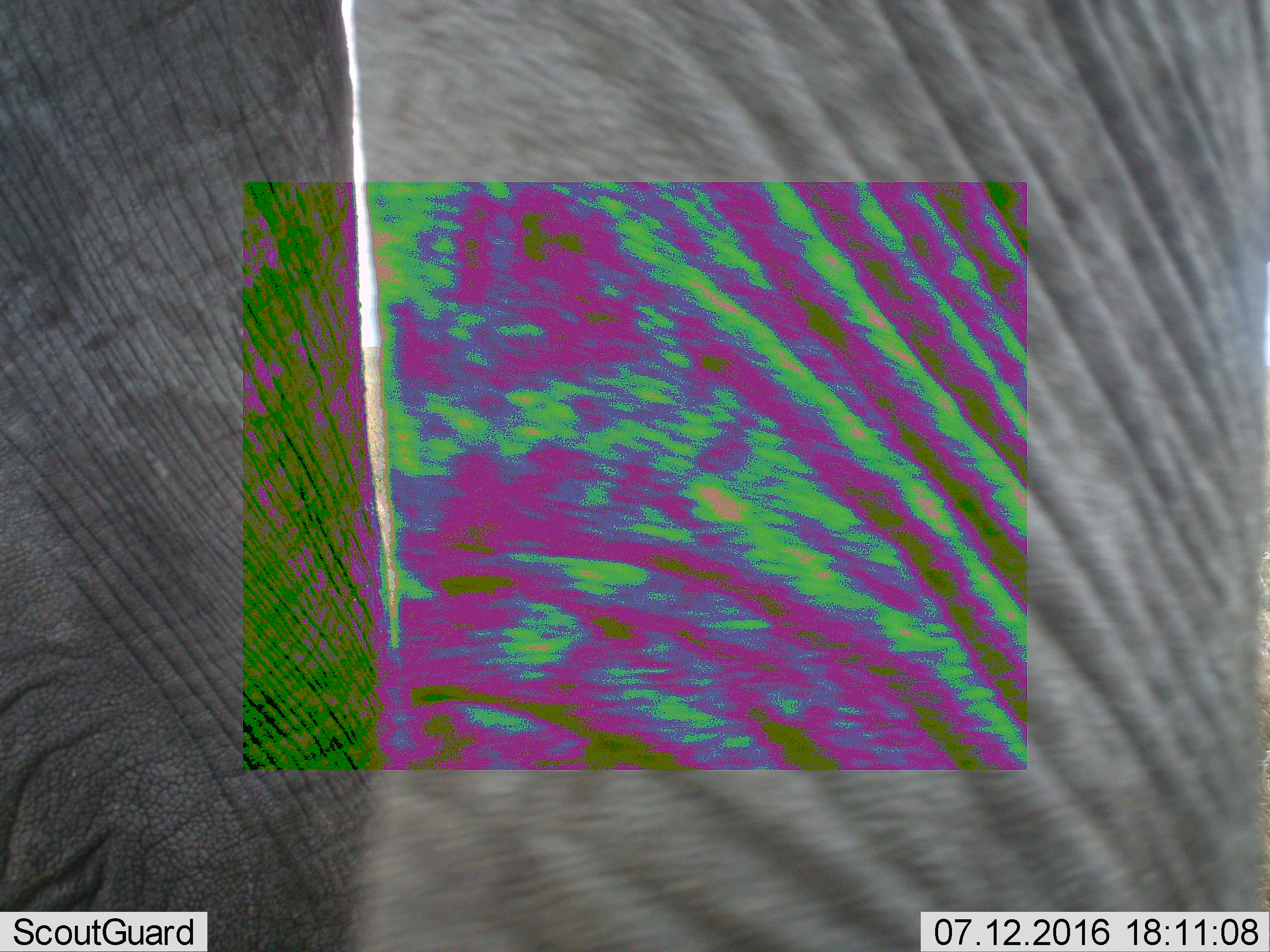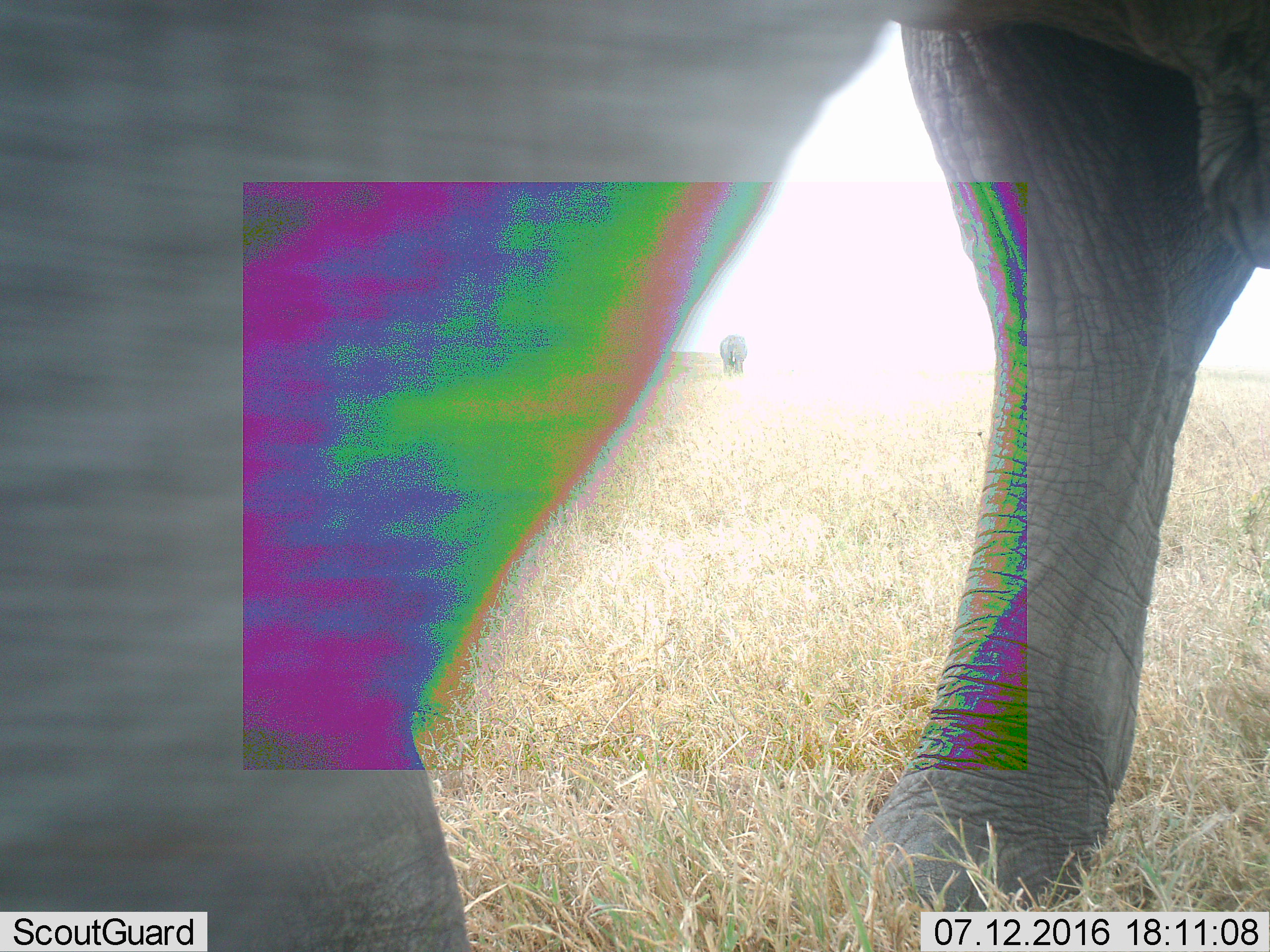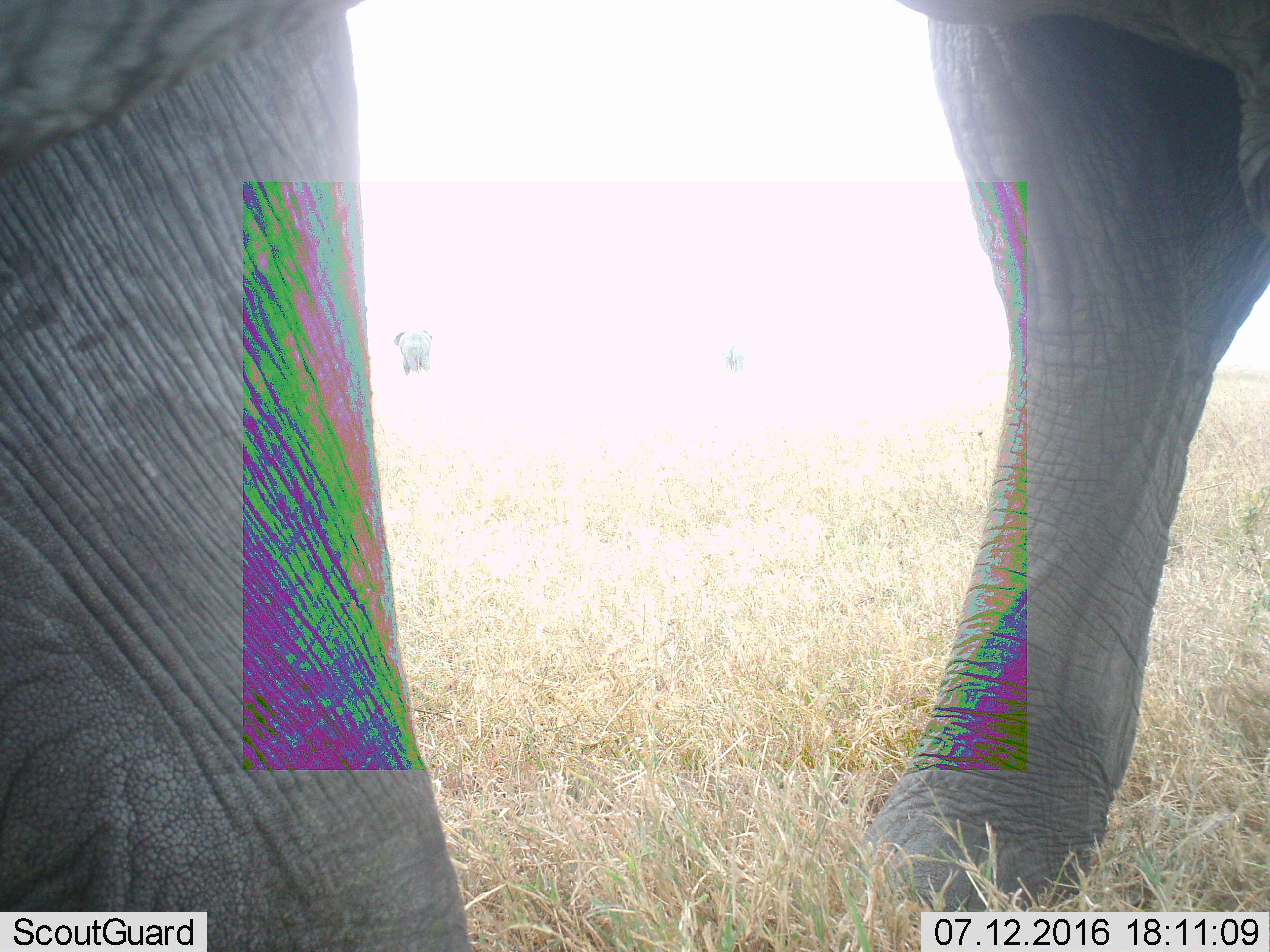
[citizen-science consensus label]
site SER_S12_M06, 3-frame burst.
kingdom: Animalia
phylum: Chordata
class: Mammalia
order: Proboscidea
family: Elephantidae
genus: Loxodonta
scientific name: Loxodonta africana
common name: african bush elephant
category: elephant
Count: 1.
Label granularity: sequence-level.